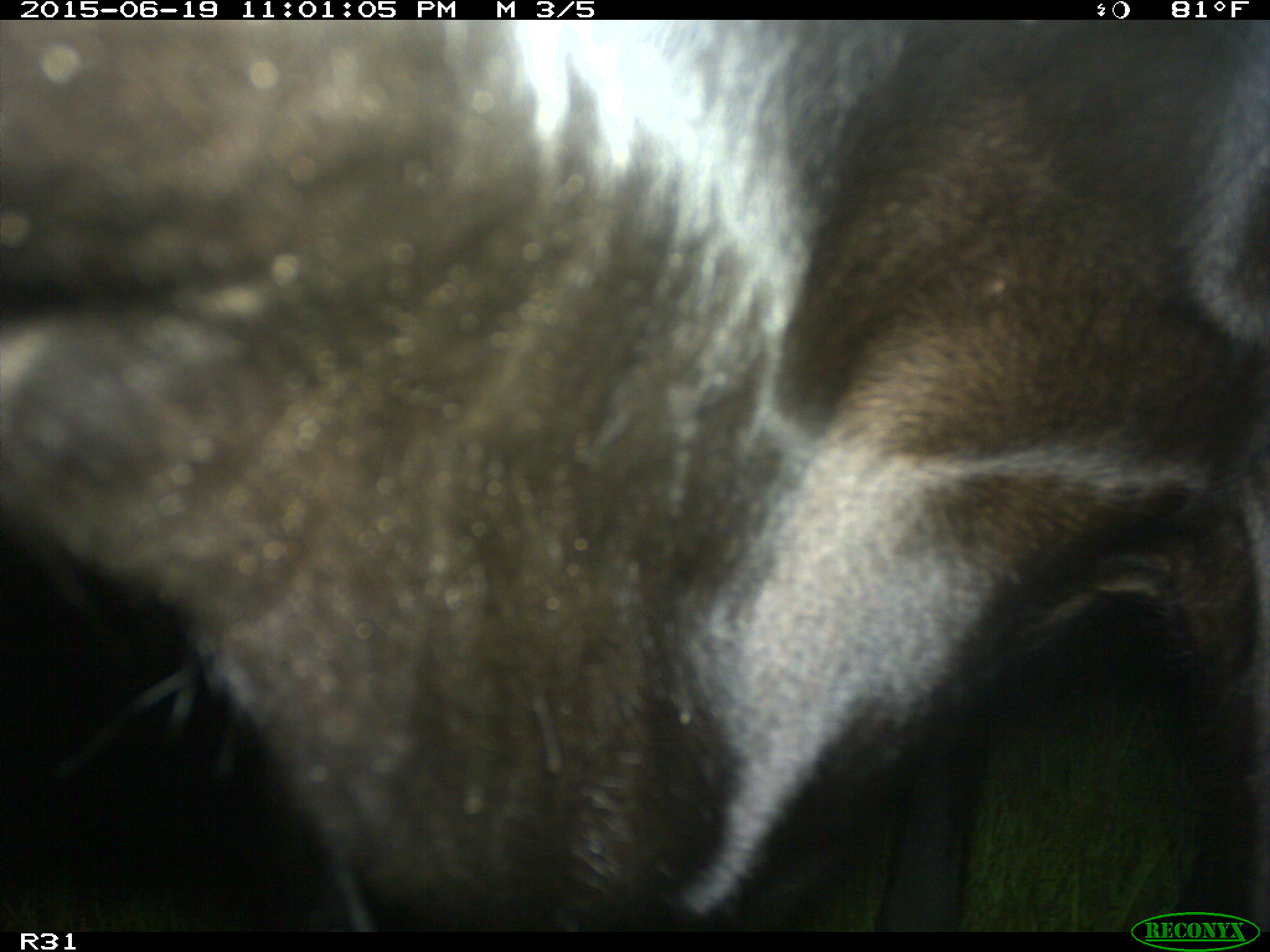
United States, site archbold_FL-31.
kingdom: Animalia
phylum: Chordata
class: Mammalia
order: Artiodactyla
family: Bovidae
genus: Bos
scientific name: Bos taurus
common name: domestic cow